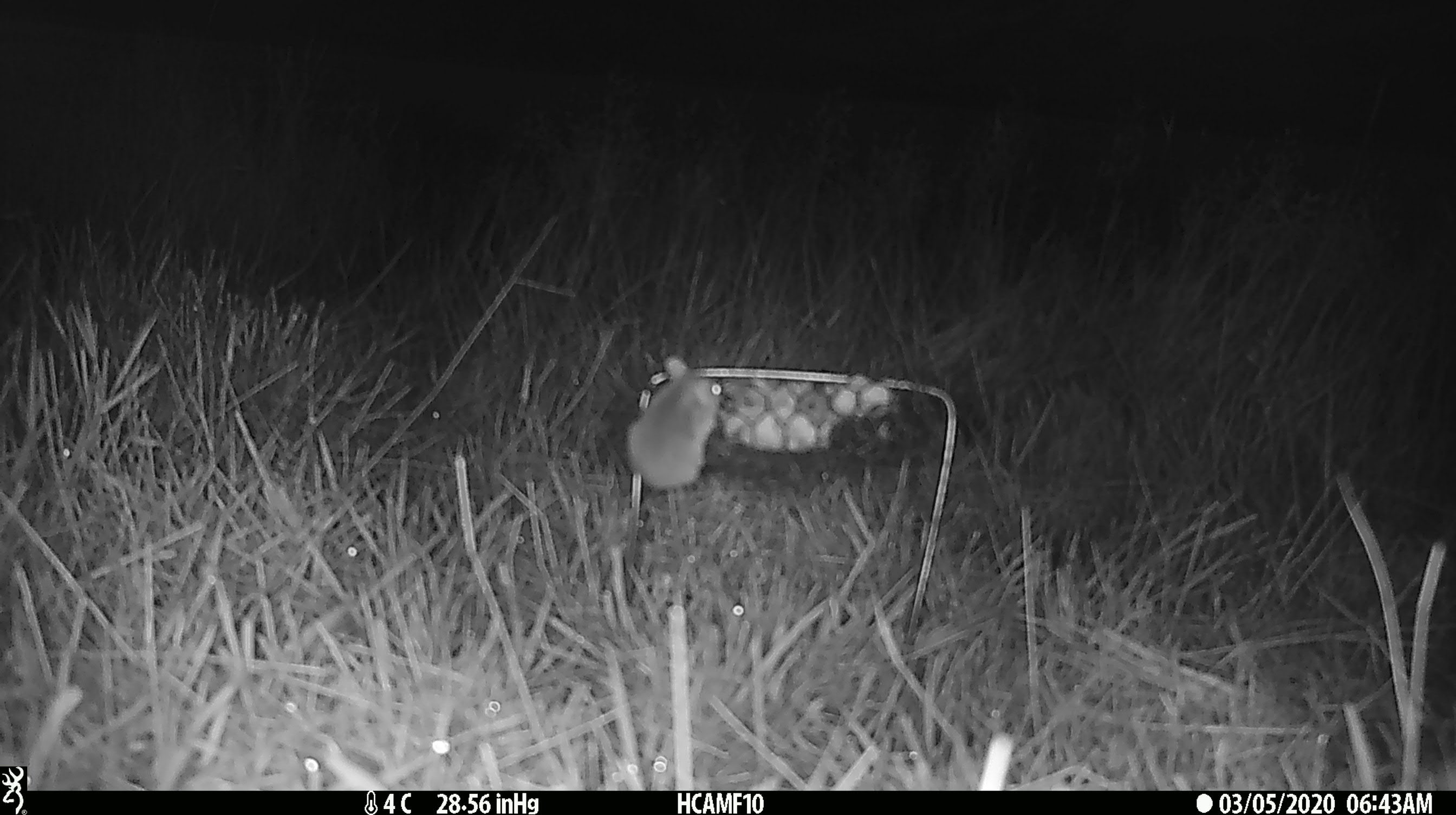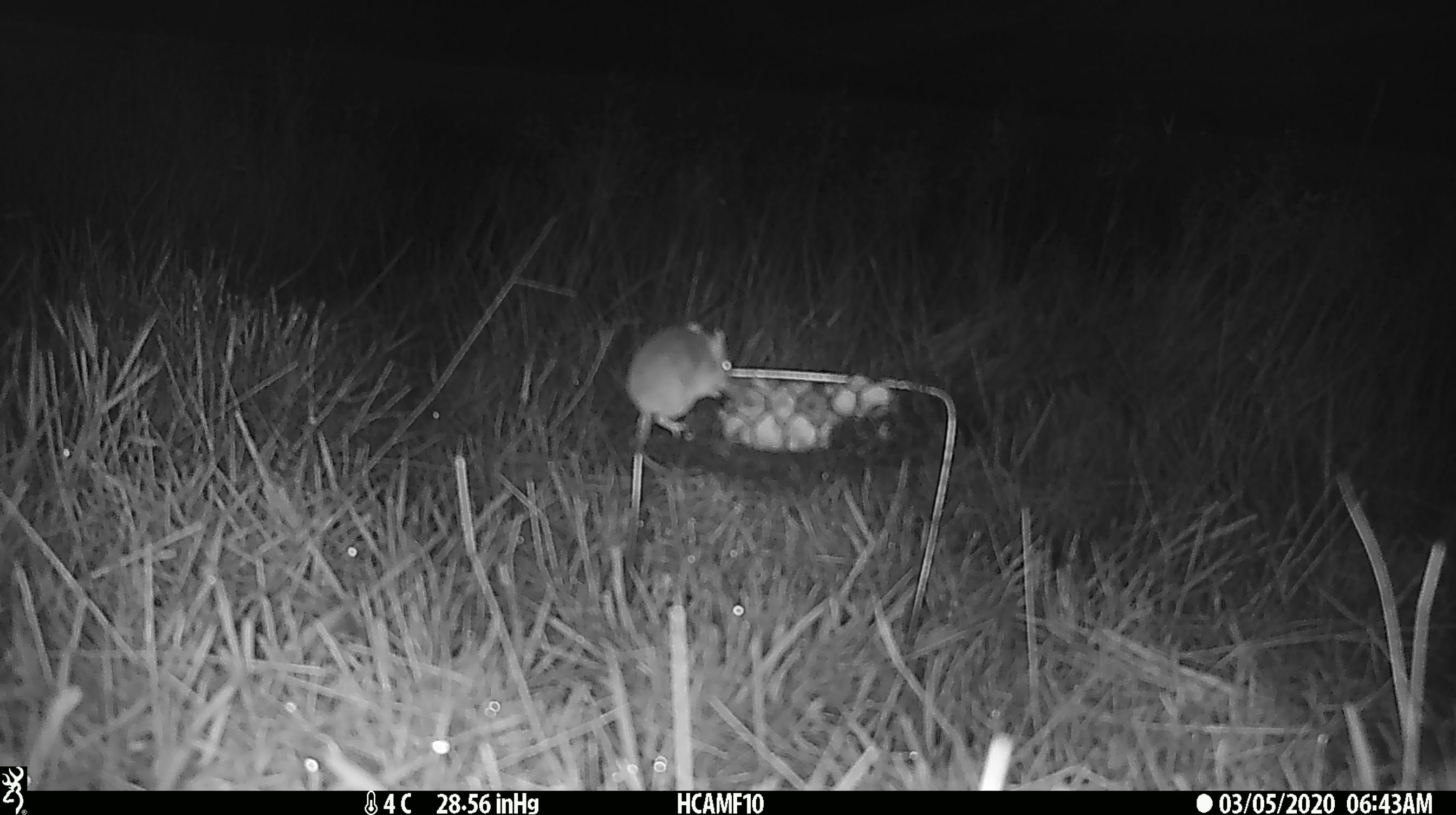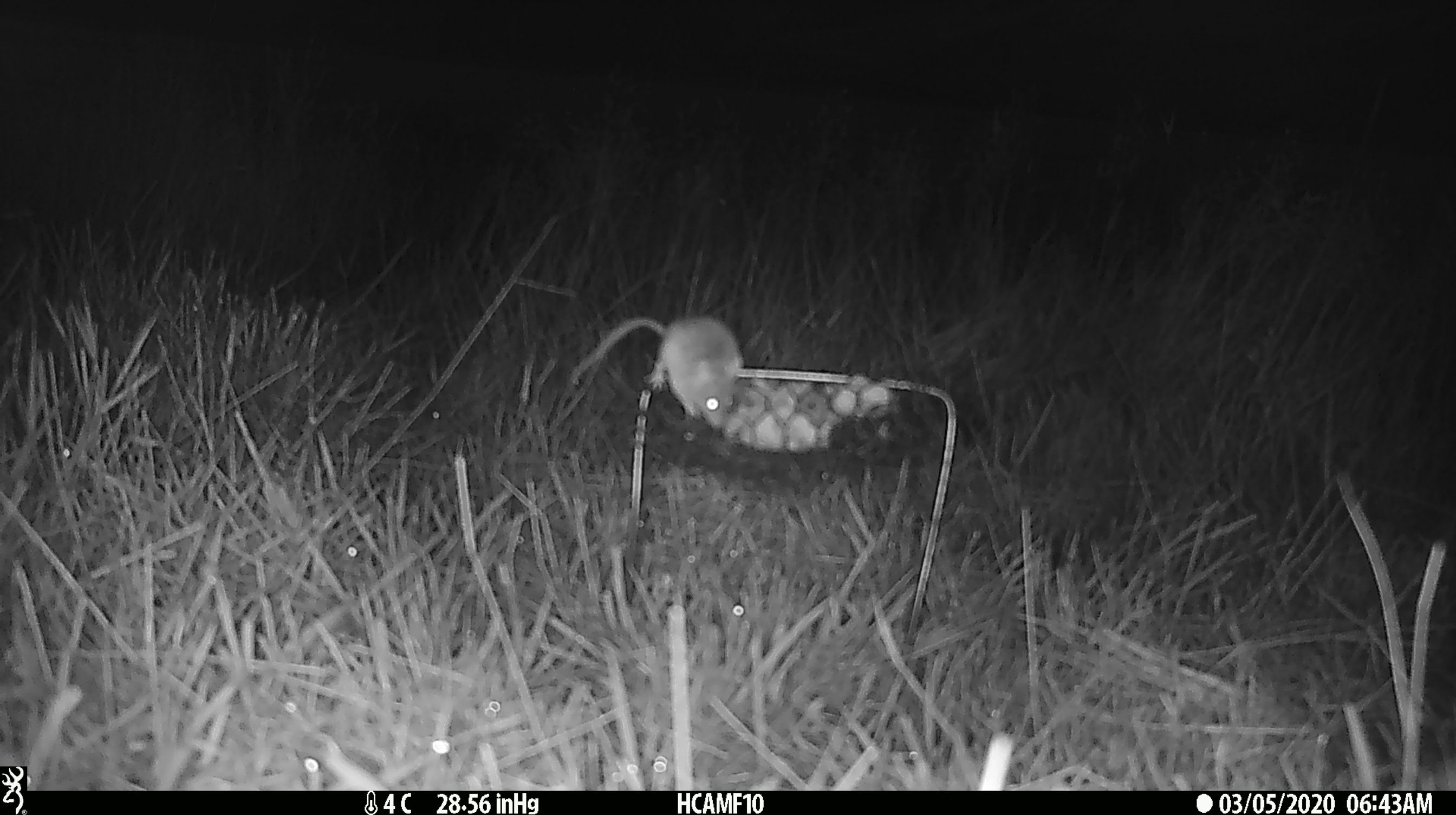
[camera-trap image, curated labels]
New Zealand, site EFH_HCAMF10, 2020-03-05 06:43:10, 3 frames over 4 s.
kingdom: Animalia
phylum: Chordata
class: Mammalia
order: Rodentia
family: Muridae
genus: Mus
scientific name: Mus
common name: mouse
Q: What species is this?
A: Mouse (Mus).